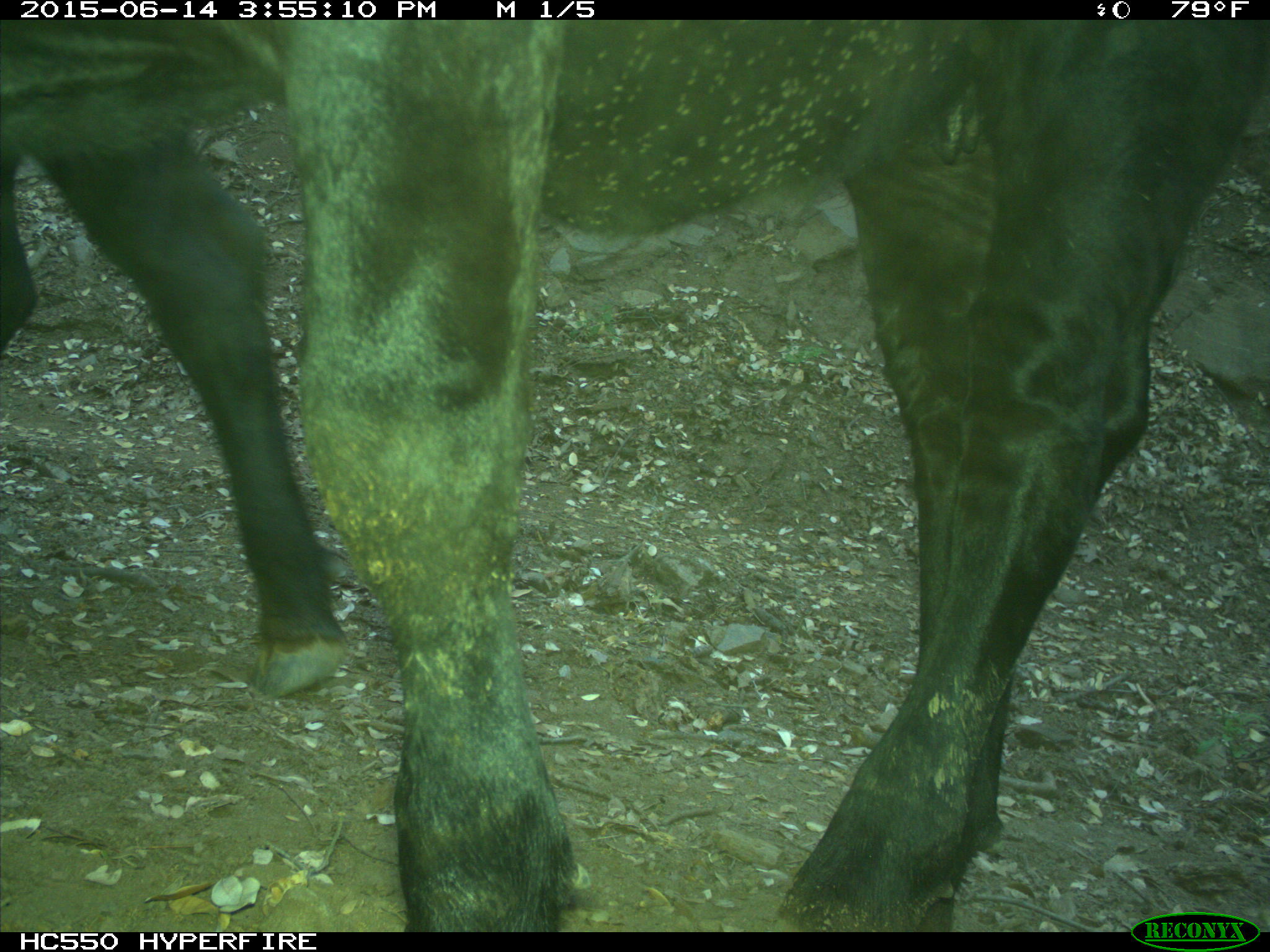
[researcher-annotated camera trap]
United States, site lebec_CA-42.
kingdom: Animalia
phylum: Chordata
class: Mammalia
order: Artiodactyla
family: Bovidae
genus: Bos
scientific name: Bos taurus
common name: domestic cow